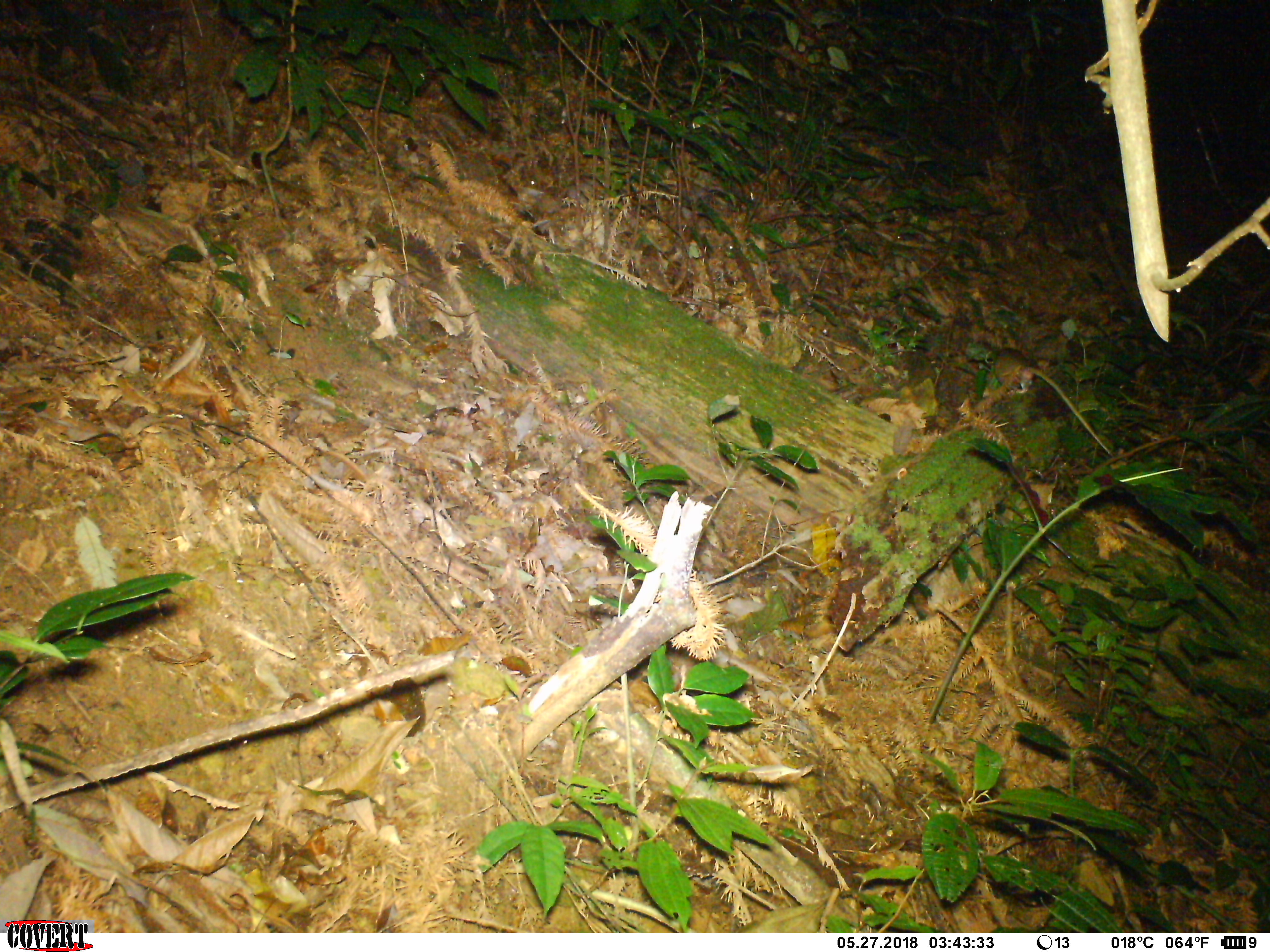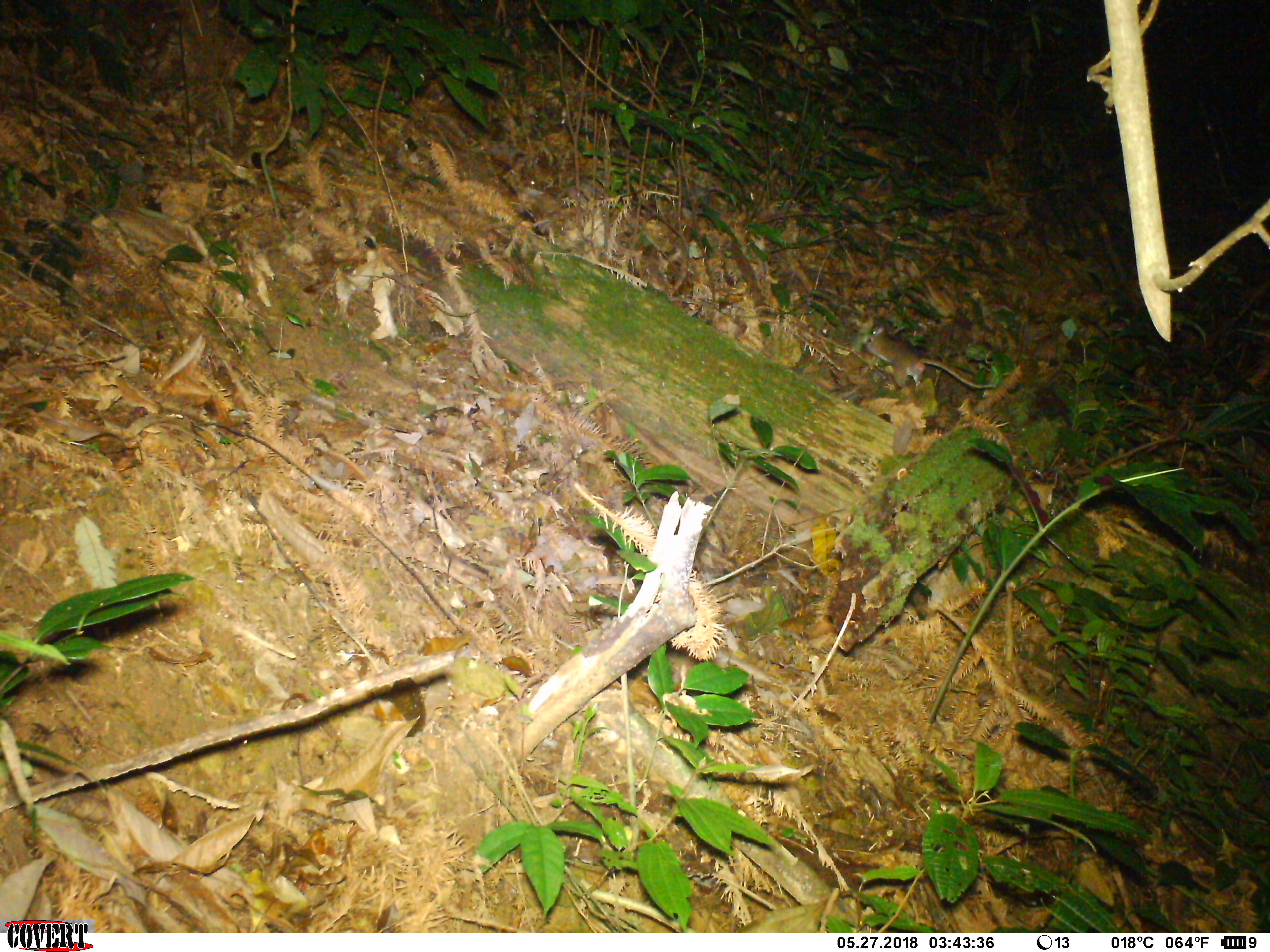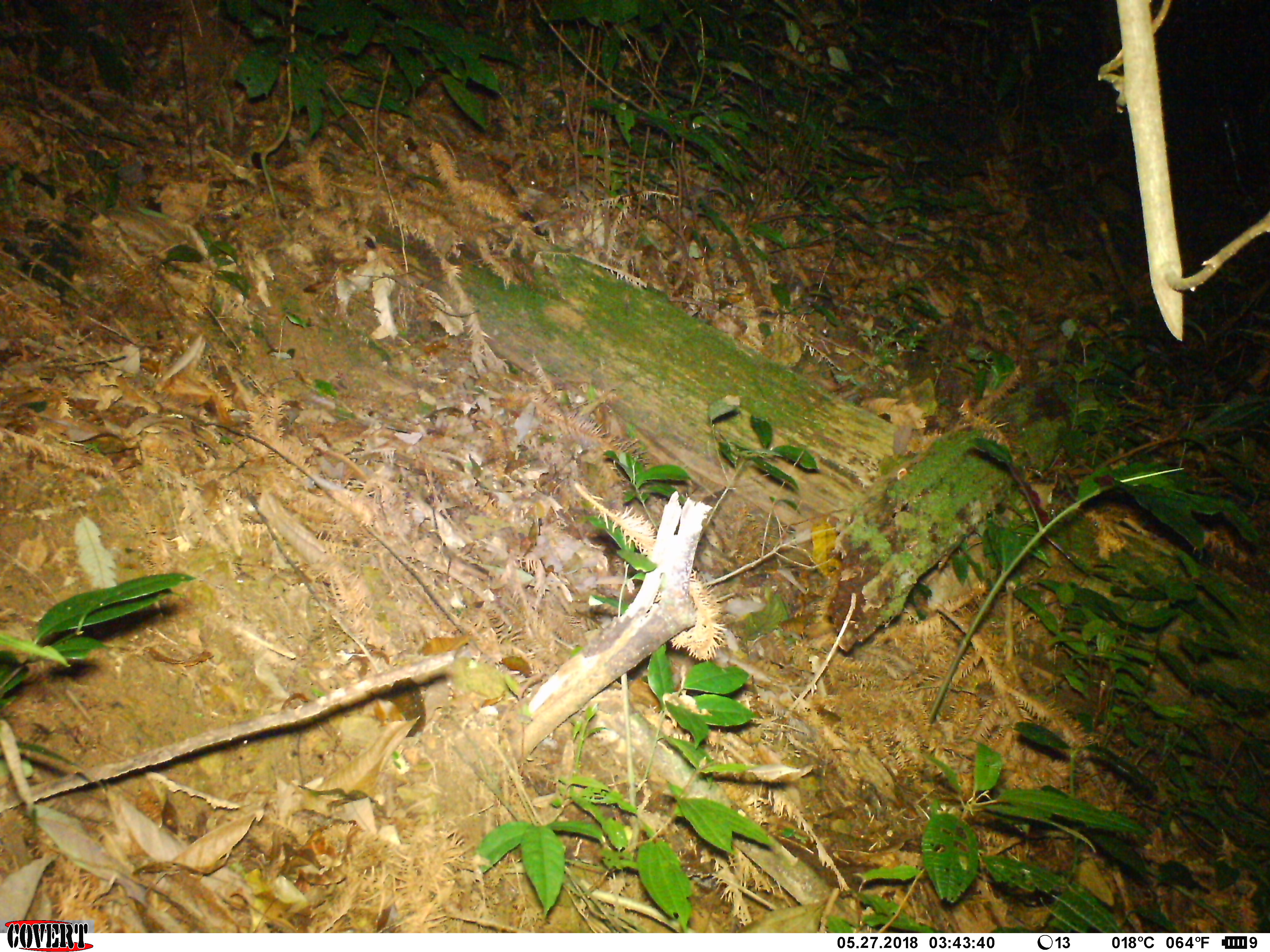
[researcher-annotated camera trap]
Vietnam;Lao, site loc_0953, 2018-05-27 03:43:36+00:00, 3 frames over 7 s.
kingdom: Animalia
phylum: Chordata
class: Mammalia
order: Rodentia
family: Muridae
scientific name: Muridae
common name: old-world mice and rats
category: unidentified murid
Unidentified murid (old-world mice and rats) (Muridae). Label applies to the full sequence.